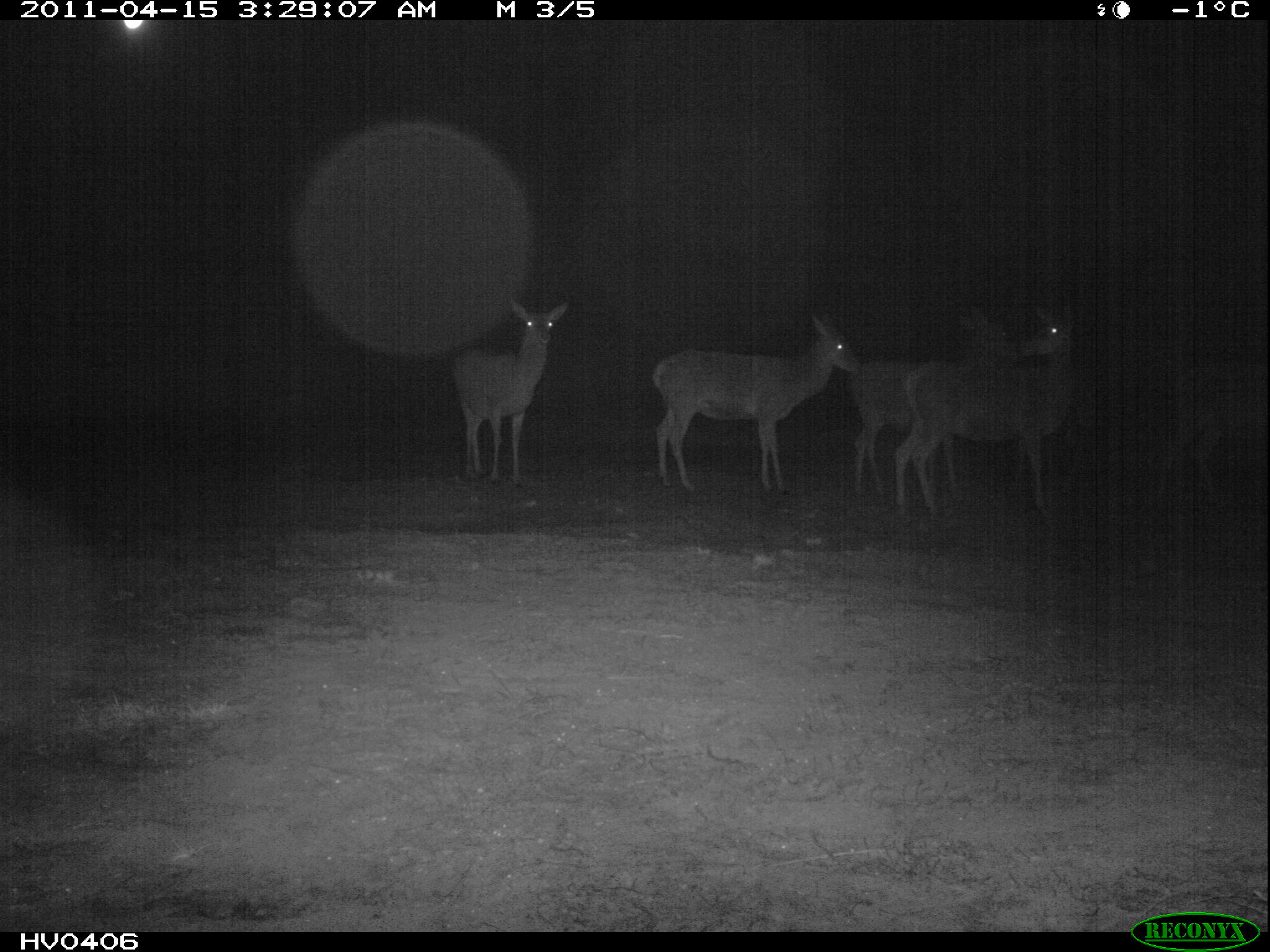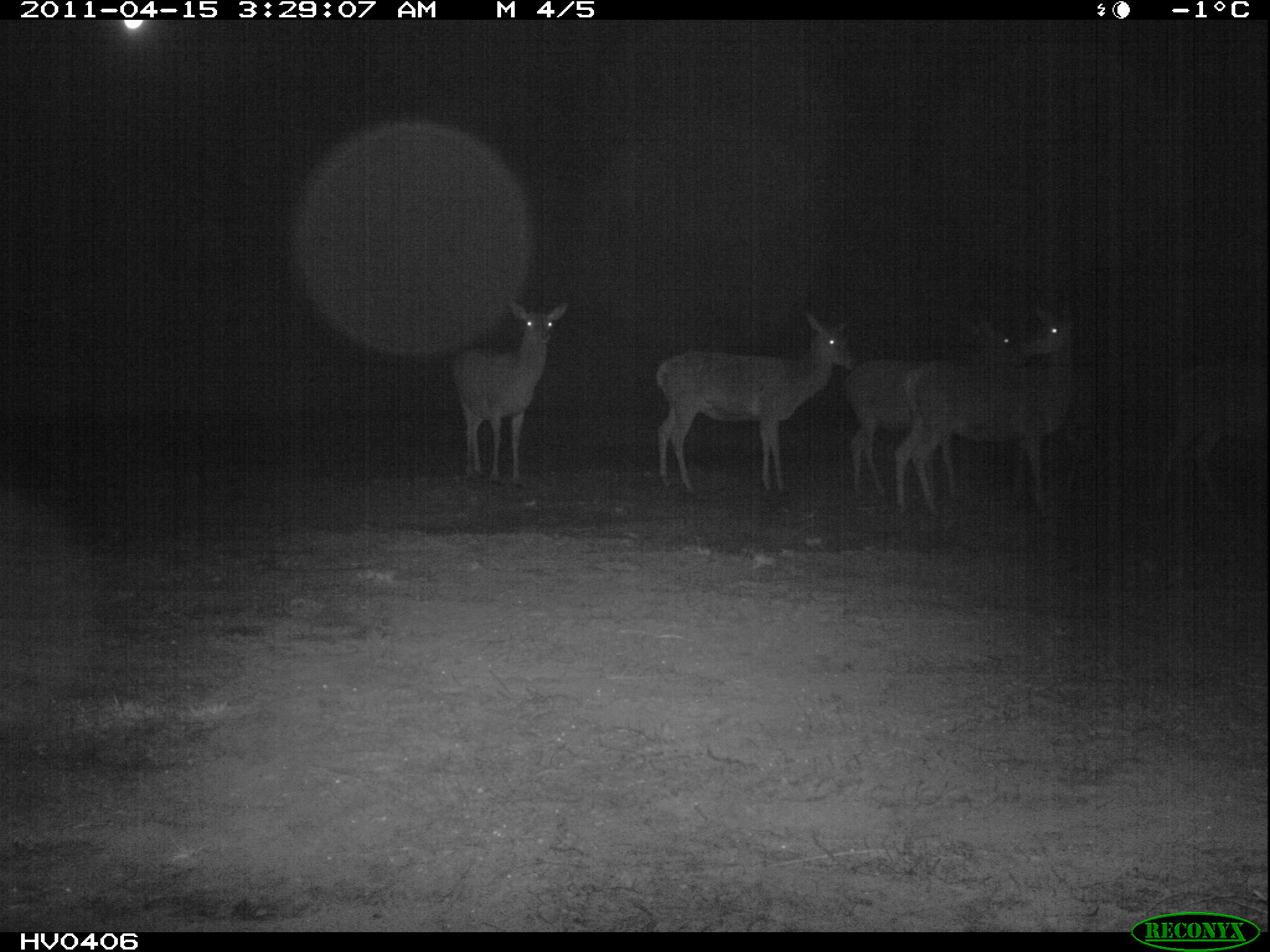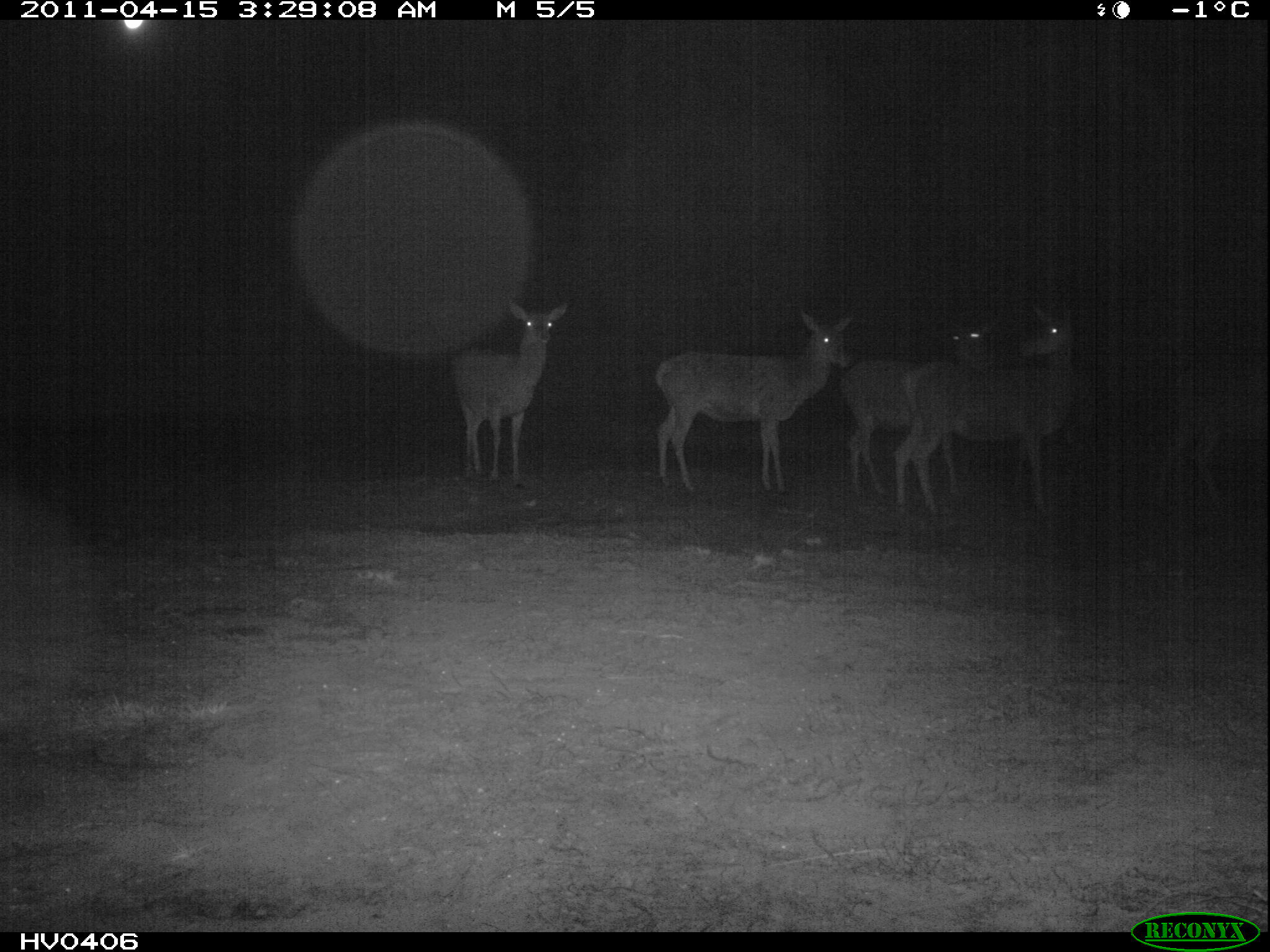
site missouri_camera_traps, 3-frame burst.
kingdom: Animalia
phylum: Chordata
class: Mammalia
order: Artiodactyla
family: Cervidae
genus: Cervus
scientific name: Cervus elaphus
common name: red deer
Red deer (Cervus elaphus). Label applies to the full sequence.